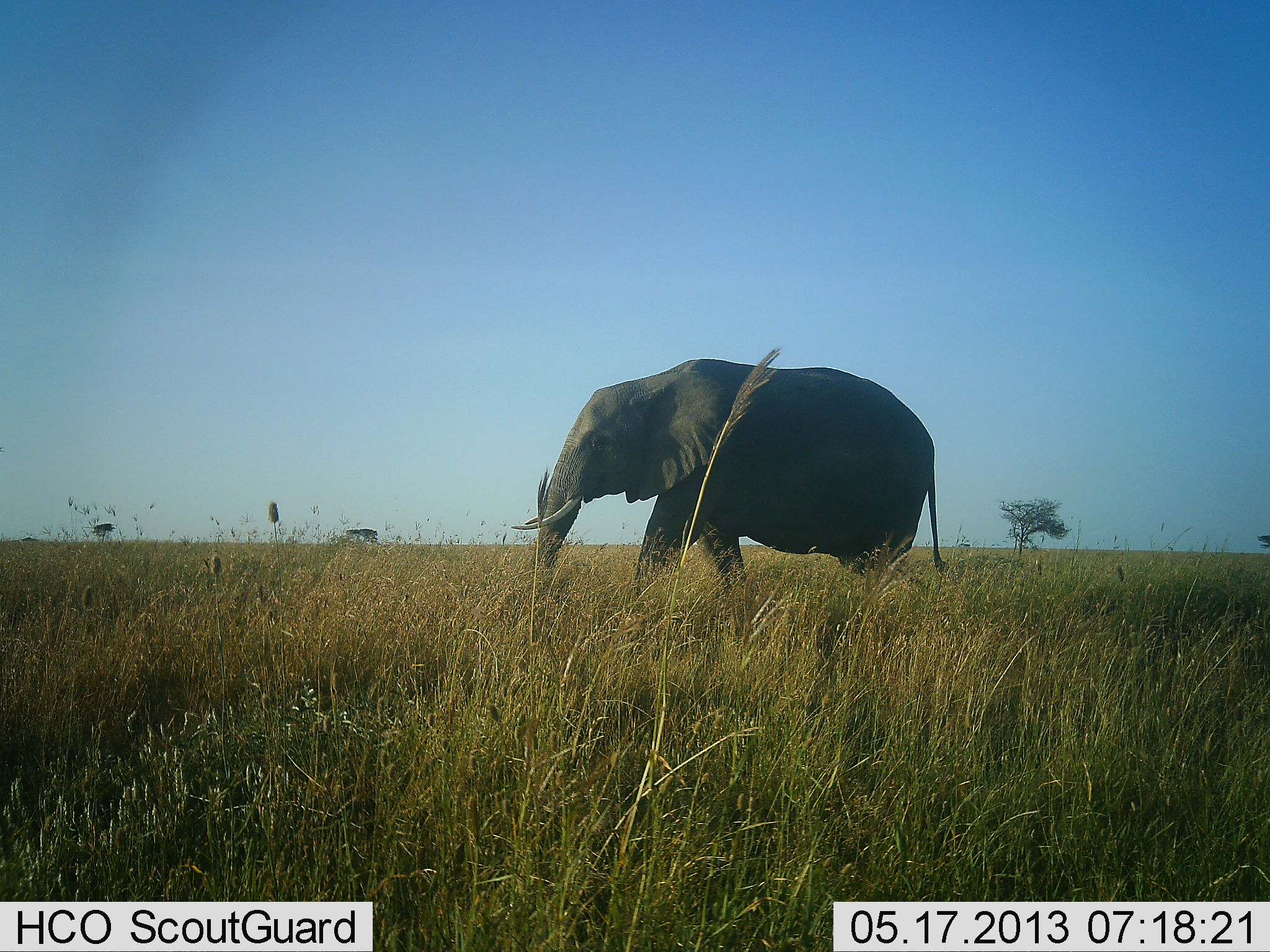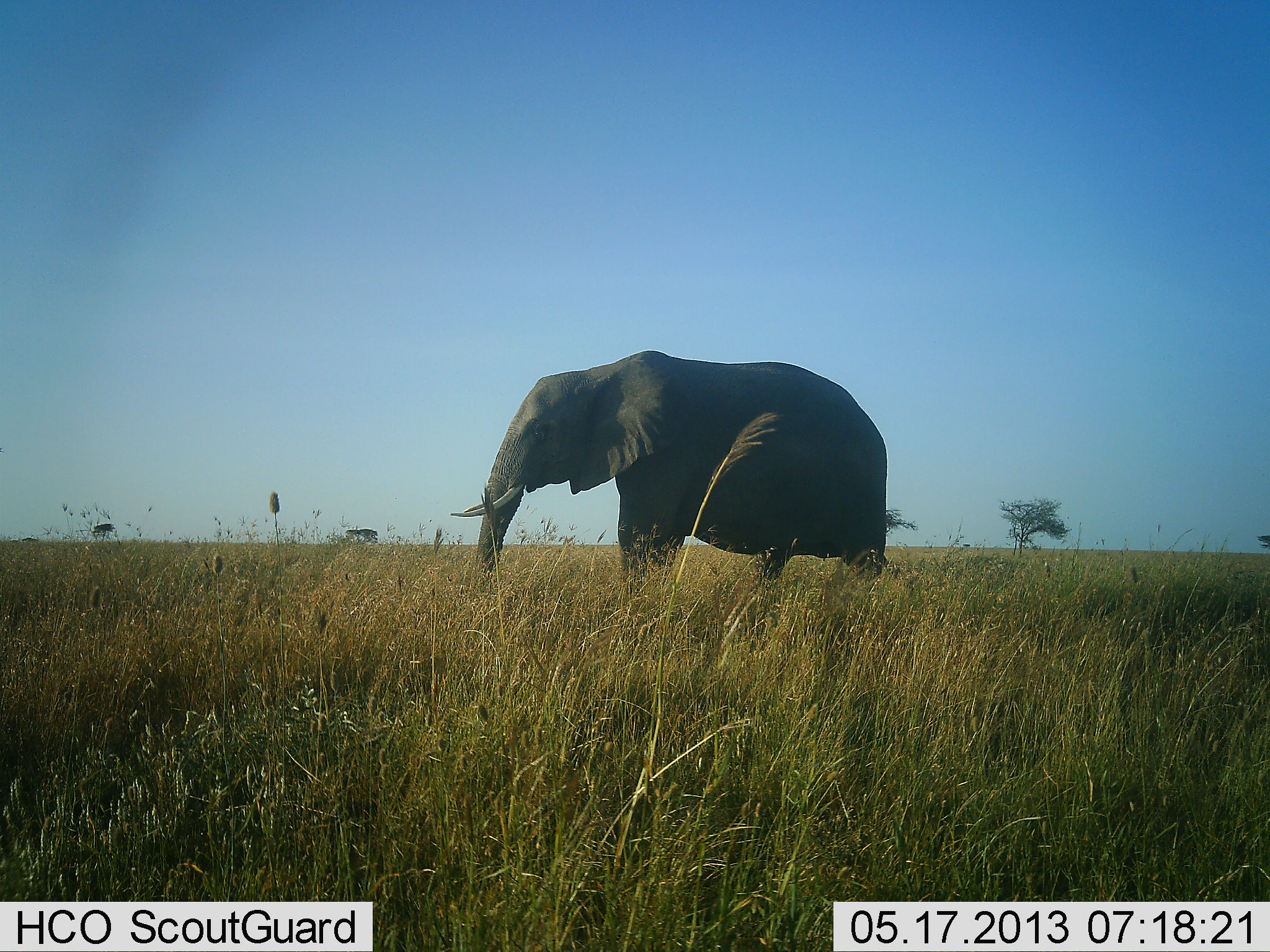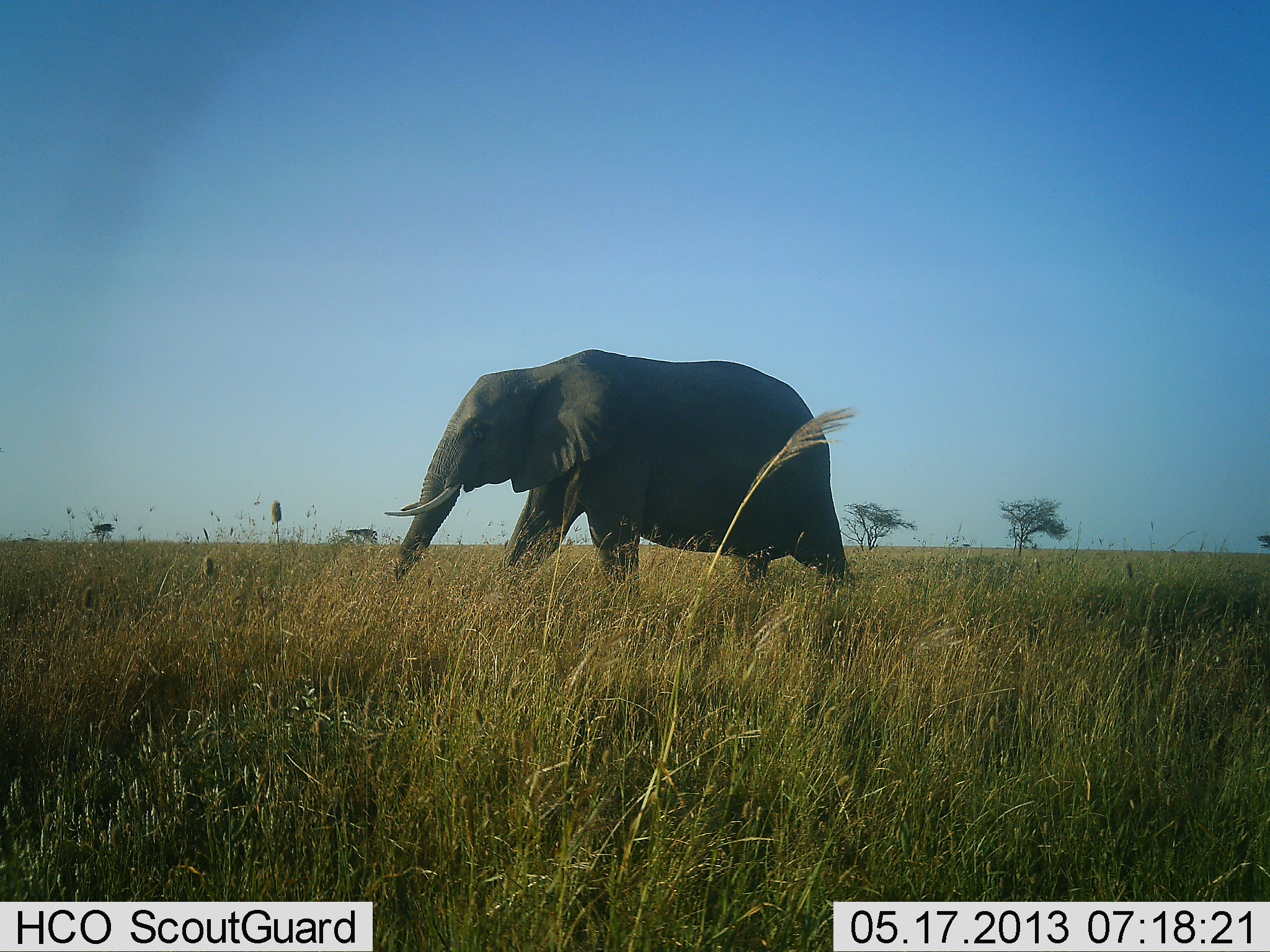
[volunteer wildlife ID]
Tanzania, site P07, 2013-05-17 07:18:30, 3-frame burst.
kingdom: Animalia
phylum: Chordata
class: Mammalia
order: Proboscidea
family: Elephantidae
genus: Loxodonta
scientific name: Loxodonta africana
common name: african bush elephant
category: elephant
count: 1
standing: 15%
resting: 0%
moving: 90%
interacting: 0%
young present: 0%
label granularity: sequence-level